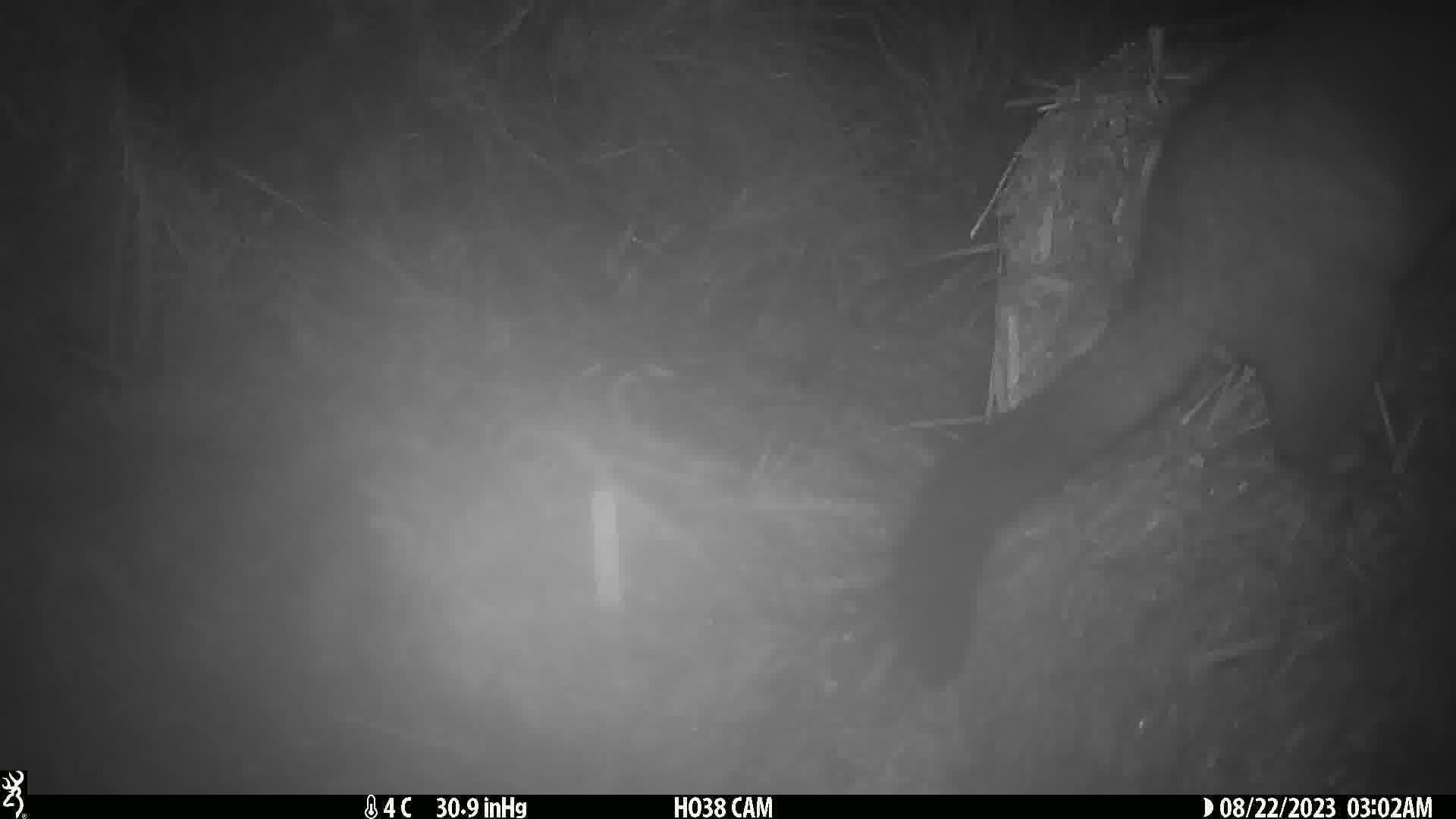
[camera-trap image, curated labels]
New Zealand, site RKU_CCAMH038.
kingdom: Animalia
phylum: Chordata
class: Mammalia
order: Diprotodontia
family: Phalangeridae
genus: Trichosurus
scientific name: Trichosurus vulpecula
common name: common brushtail possum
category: possum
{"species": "possum (common brushtail possum) (Trichosurus vulpecula)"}